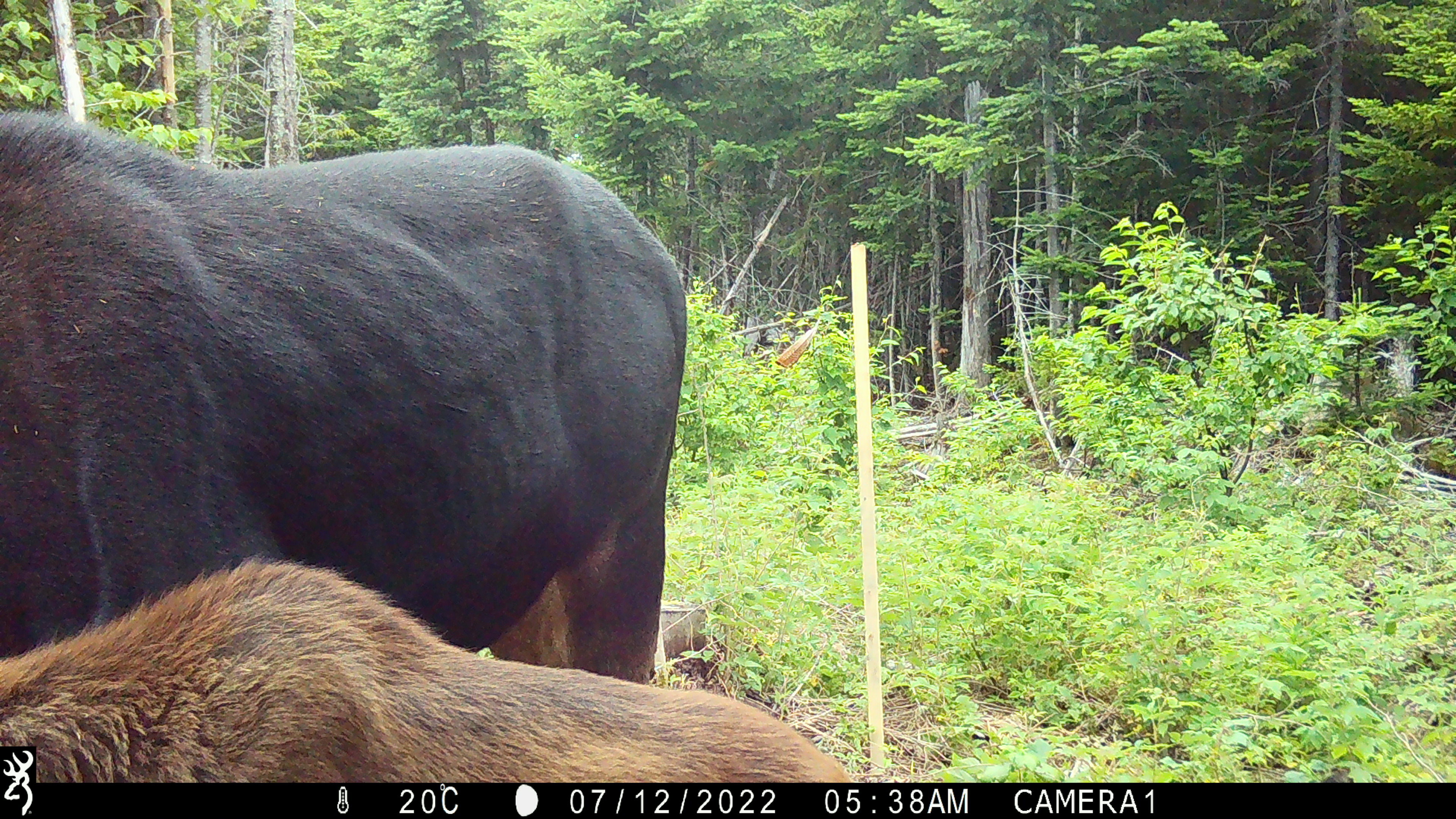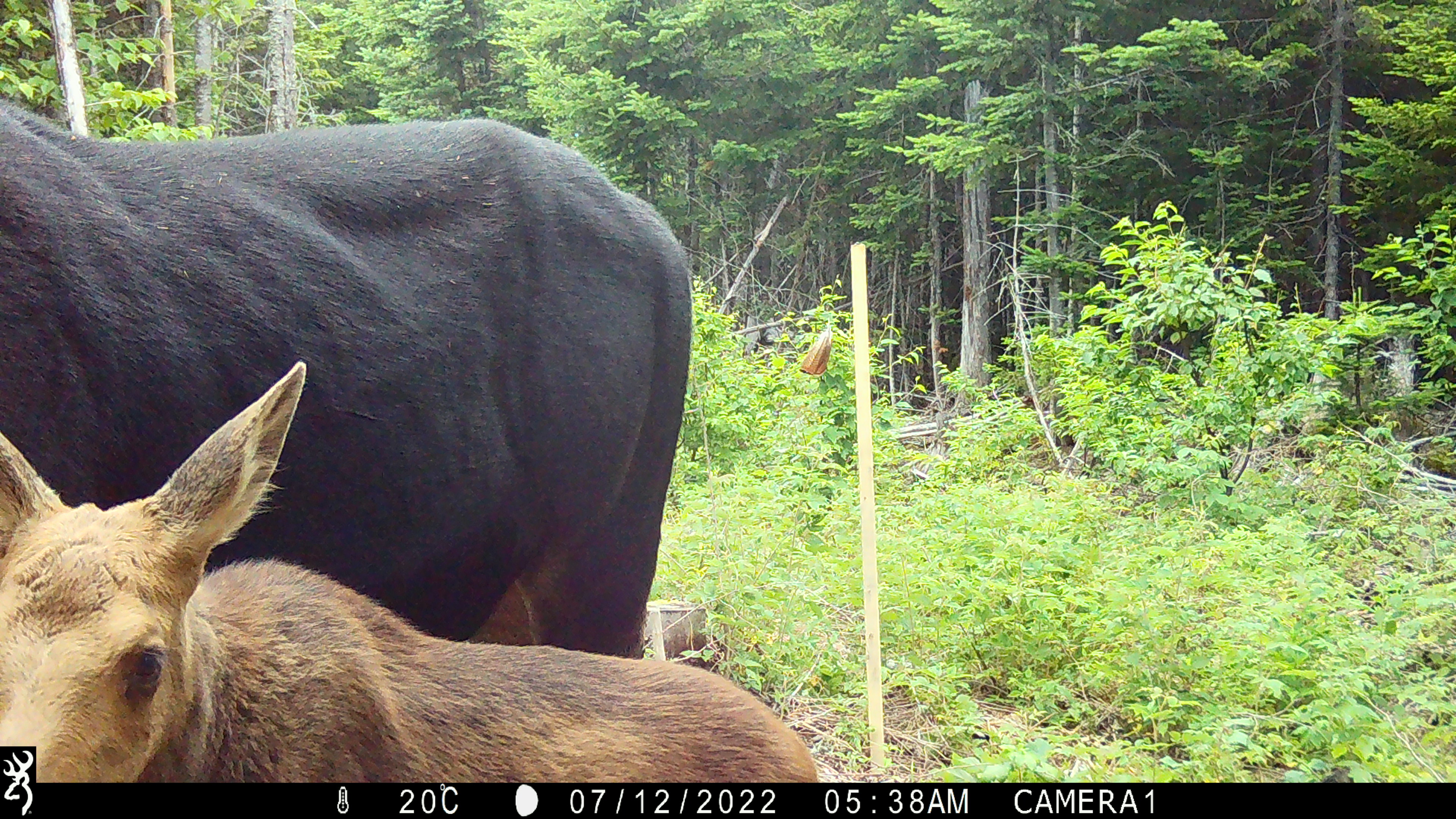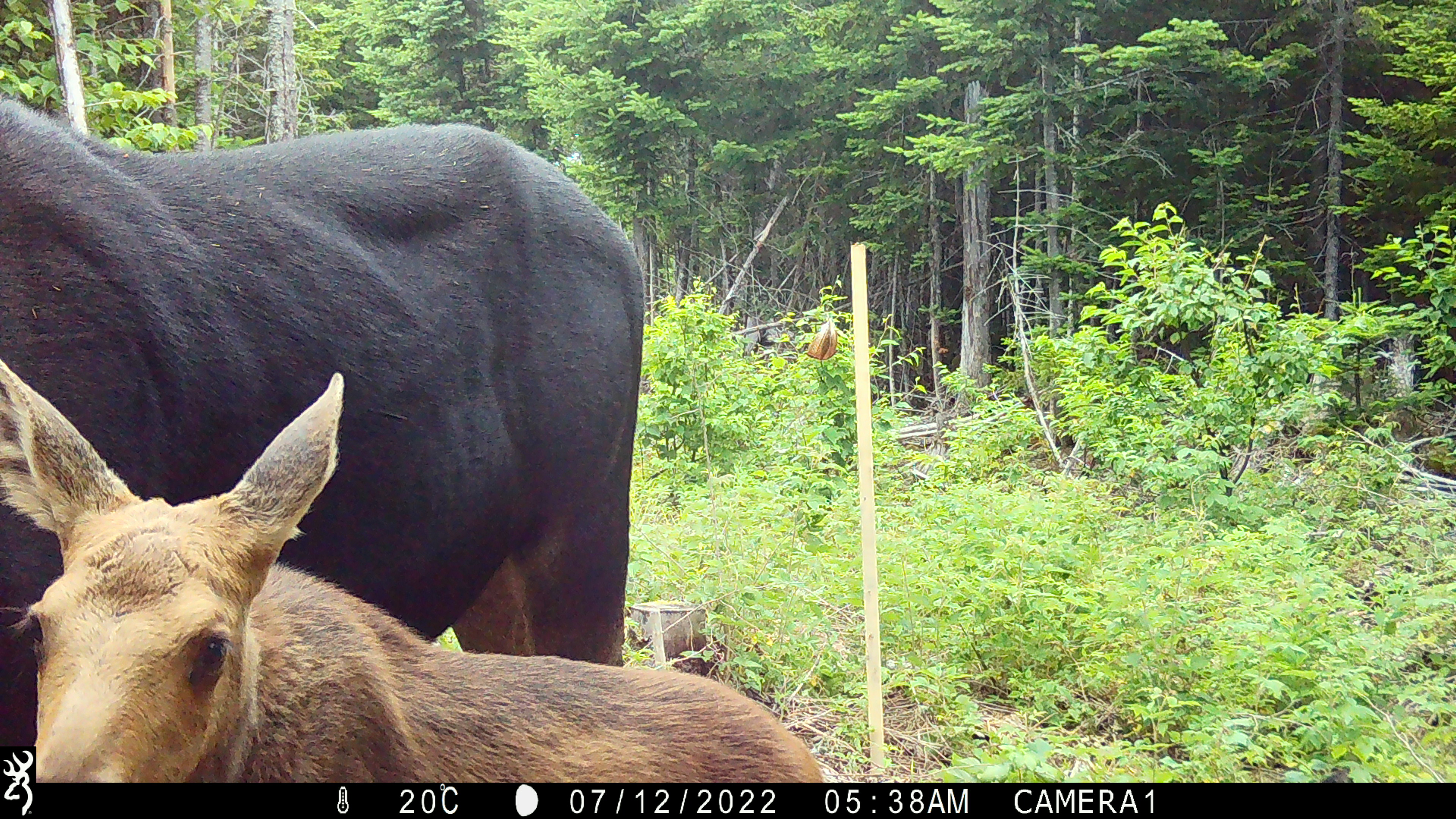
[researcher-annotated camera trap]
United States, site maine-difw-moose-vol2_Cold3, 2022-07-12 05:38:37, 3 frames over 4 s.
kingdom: Animalia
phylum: Chordata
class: Mammalia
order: Artiodactyla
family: Cervidae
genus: Alces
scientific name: Alces alces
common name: moose